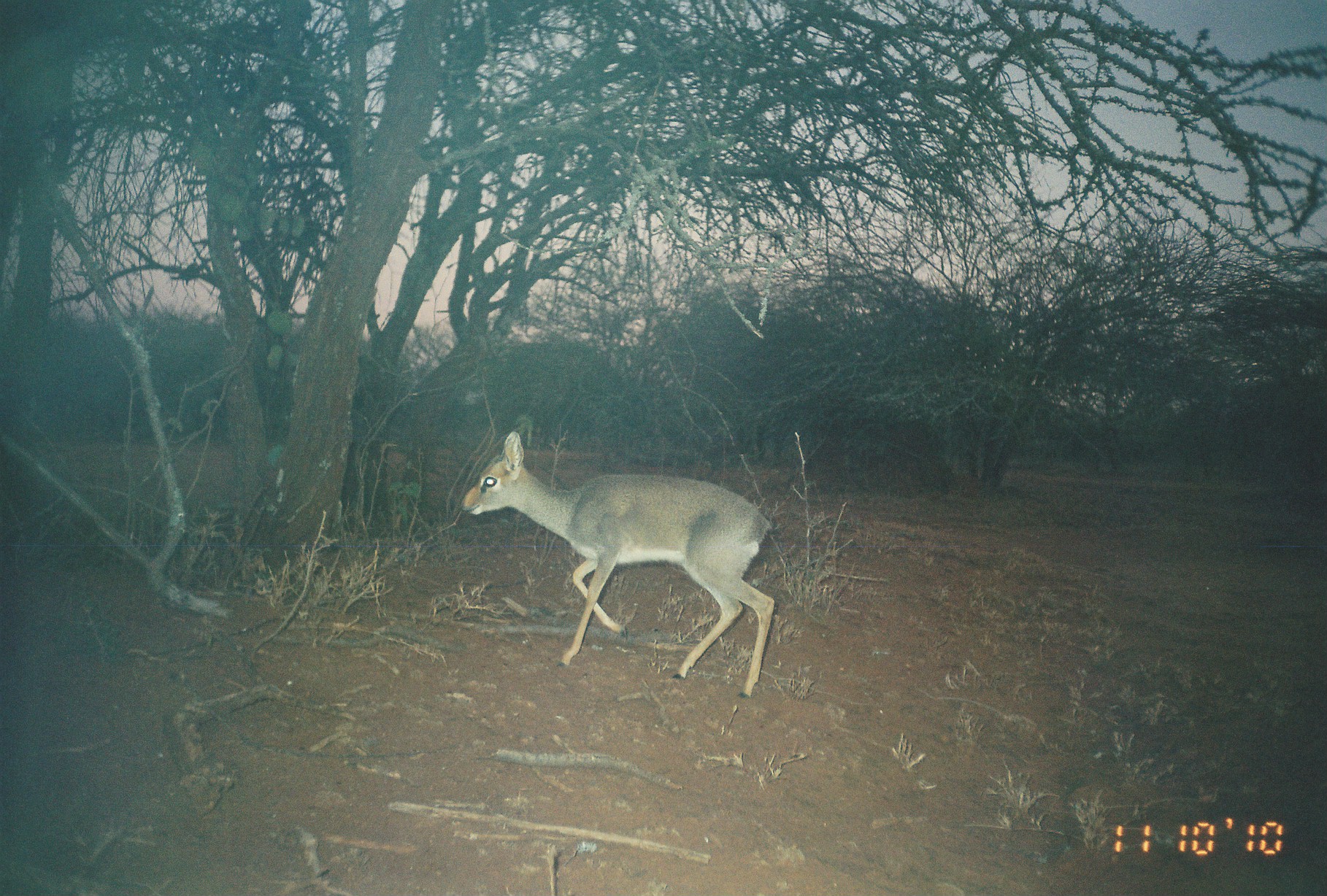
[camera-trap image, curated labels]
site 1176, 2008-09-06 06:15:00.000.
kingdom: Animalia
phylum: Chordata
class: Mammalia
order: Artiodactyla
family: Bovidae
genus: Madoqua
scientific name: Madoqua guentheri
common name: günther's dik-dik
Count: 1.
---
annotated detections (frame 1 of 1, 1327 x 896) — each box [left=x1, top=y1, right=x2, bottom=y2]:
madoqua guentheri: [left=457, top=431, right=774, bottom=698]